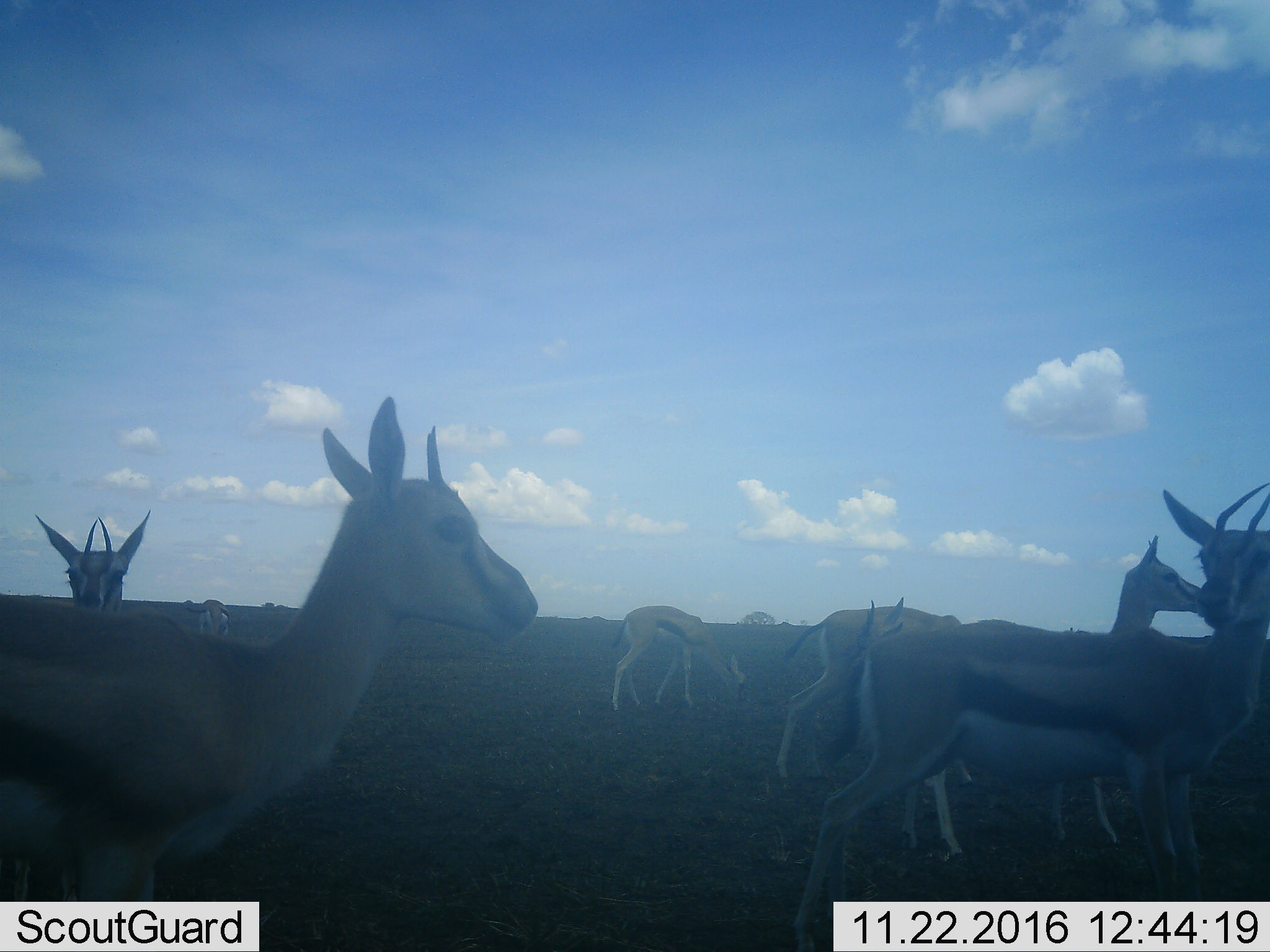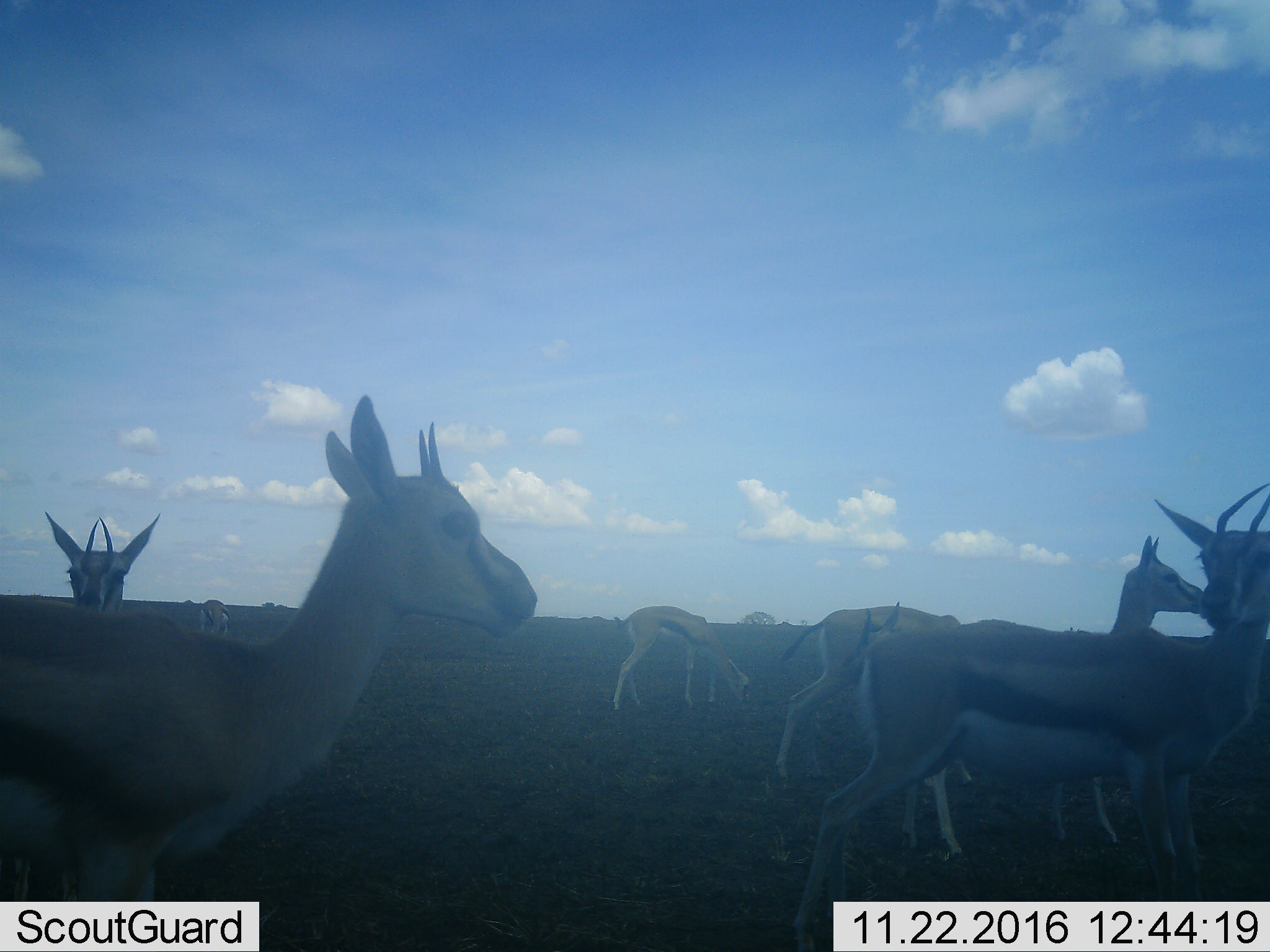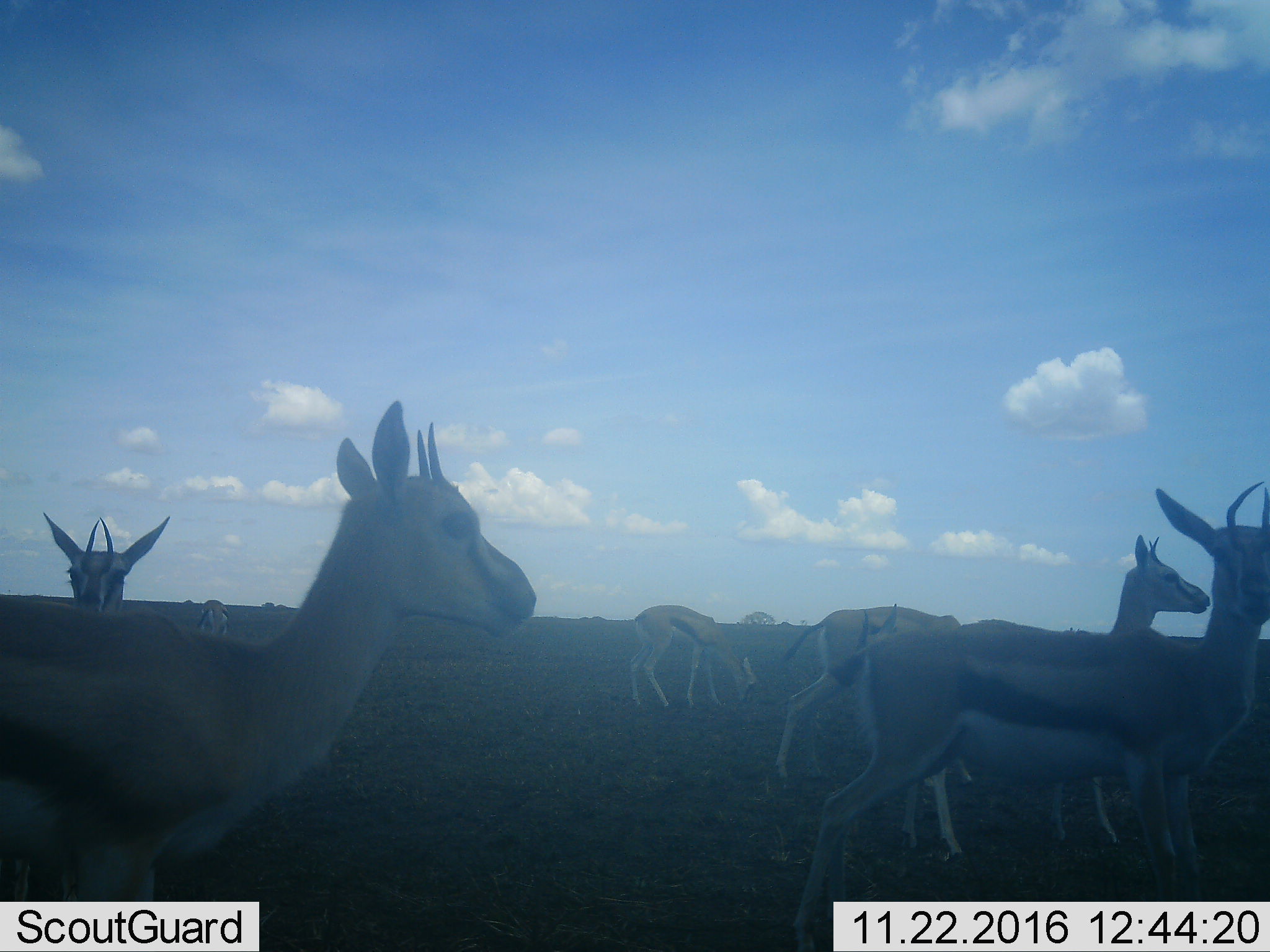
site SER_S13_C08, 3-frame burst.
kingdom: Animalia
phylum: Chordata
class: Mammalia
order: Artiodactyla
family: Bovidae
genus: Eudorcas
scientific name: Eudorcas thomsonii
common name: thomson's gazelle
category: gazellethomsons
Gazellethomsons (thomson's gazelle) (Eudorcas thomsonii), count 8. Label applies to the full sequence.